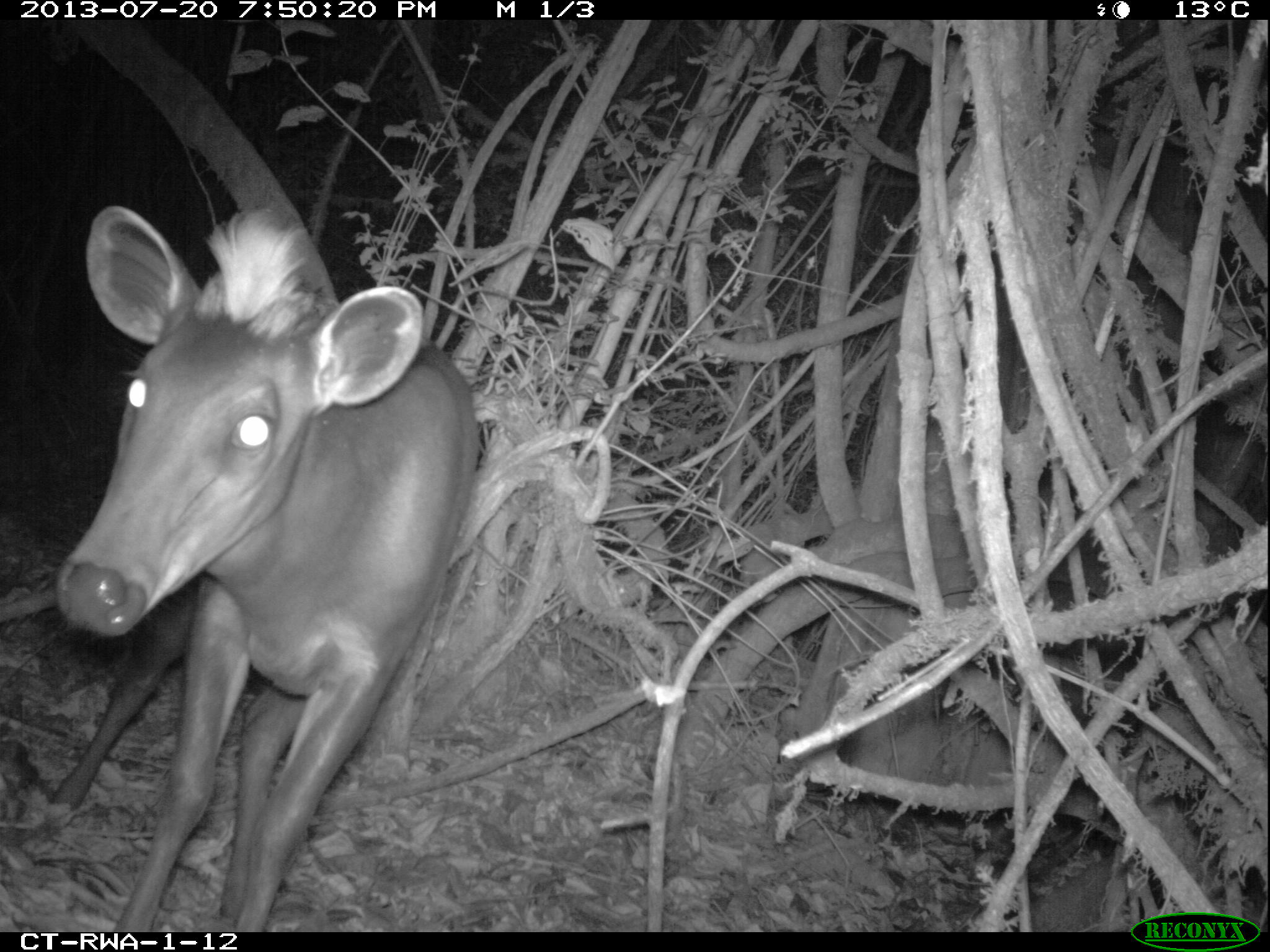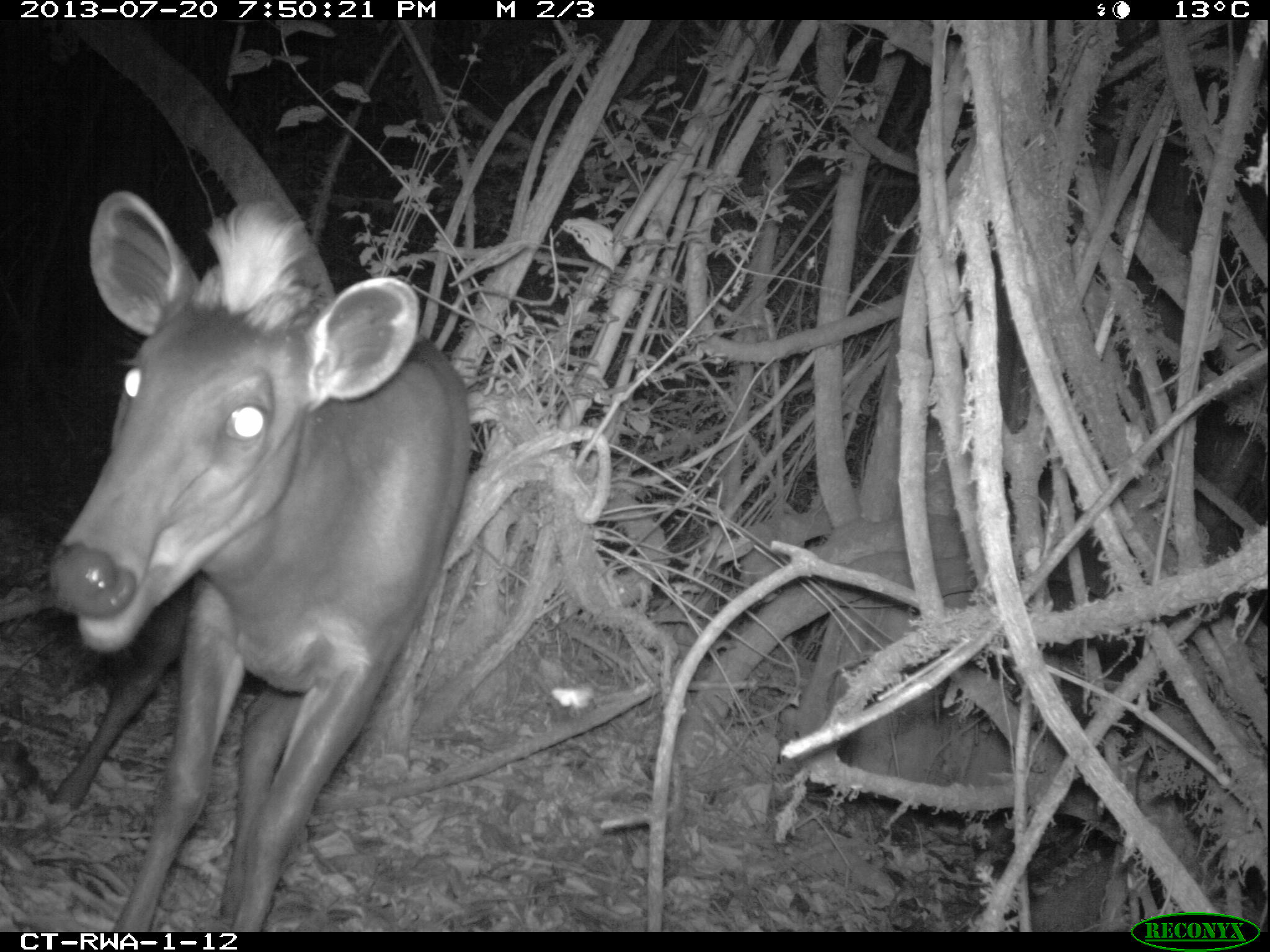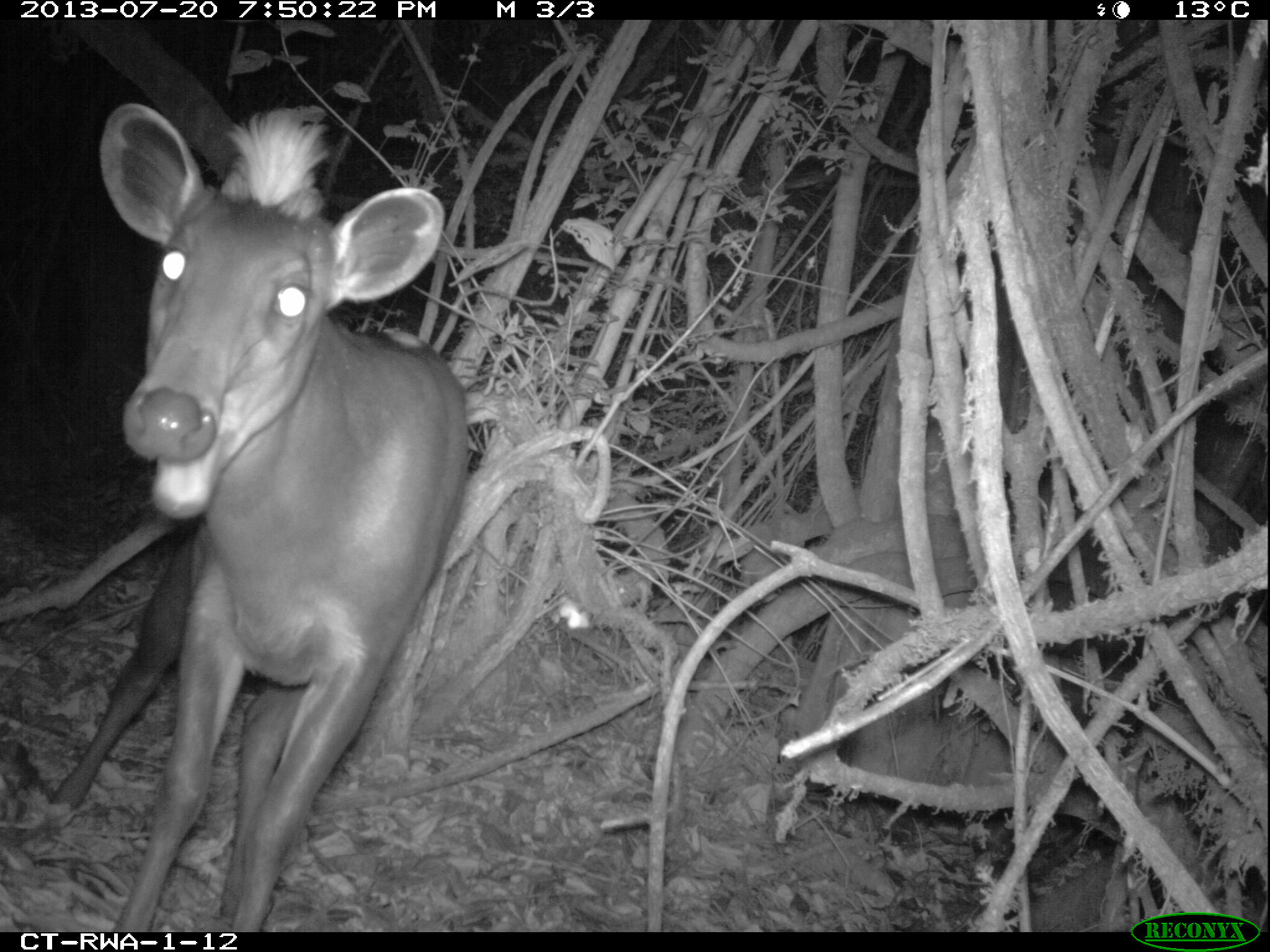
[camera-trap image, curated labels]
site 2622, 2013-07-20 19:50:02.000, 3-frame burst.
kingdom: Animalia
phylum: Chordata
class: Mammalia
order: Artiodactyla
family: Bovidae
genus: Cephalophus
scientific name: Cephalophus silvicultor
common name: light-backed duiker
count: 1